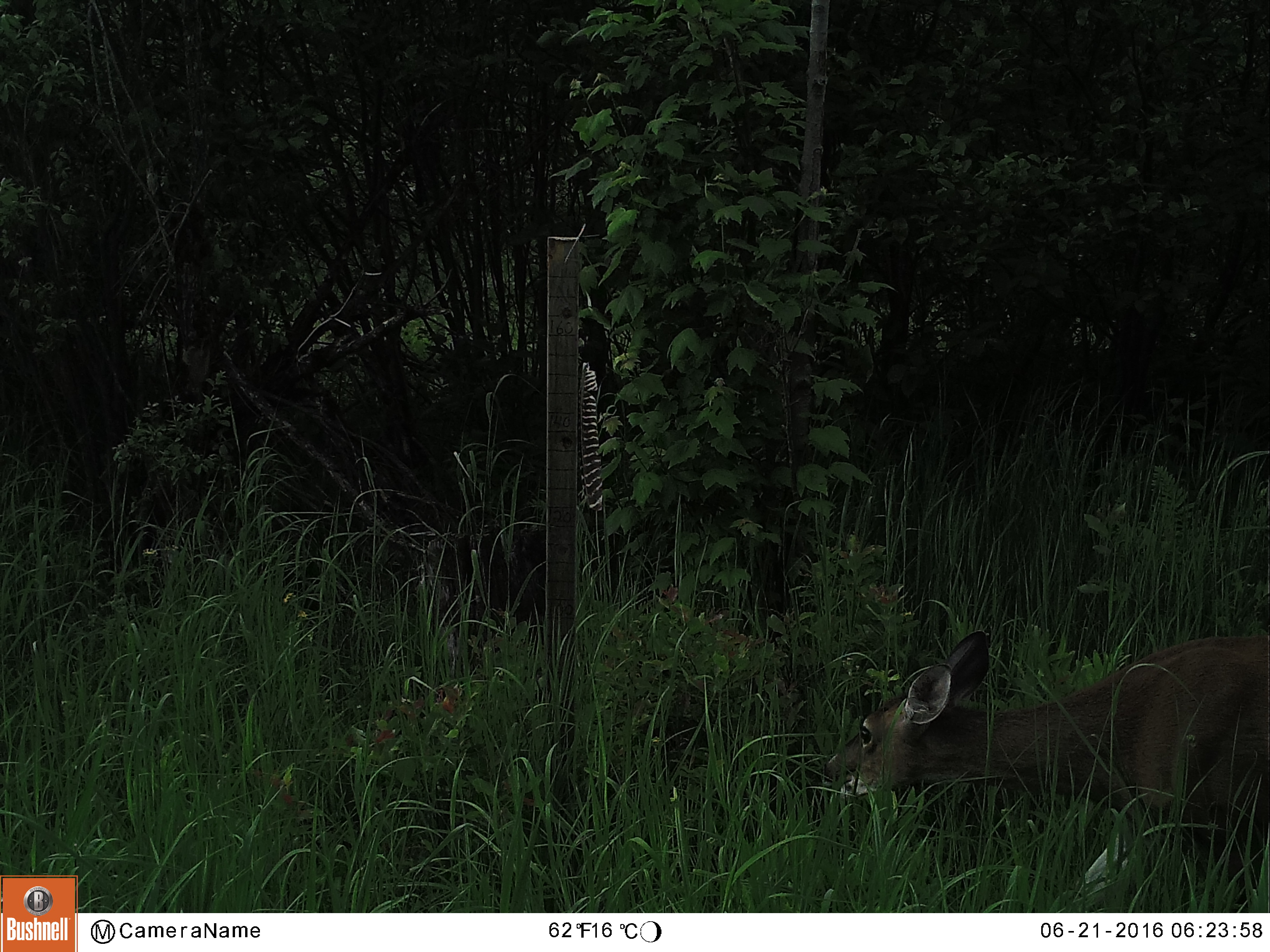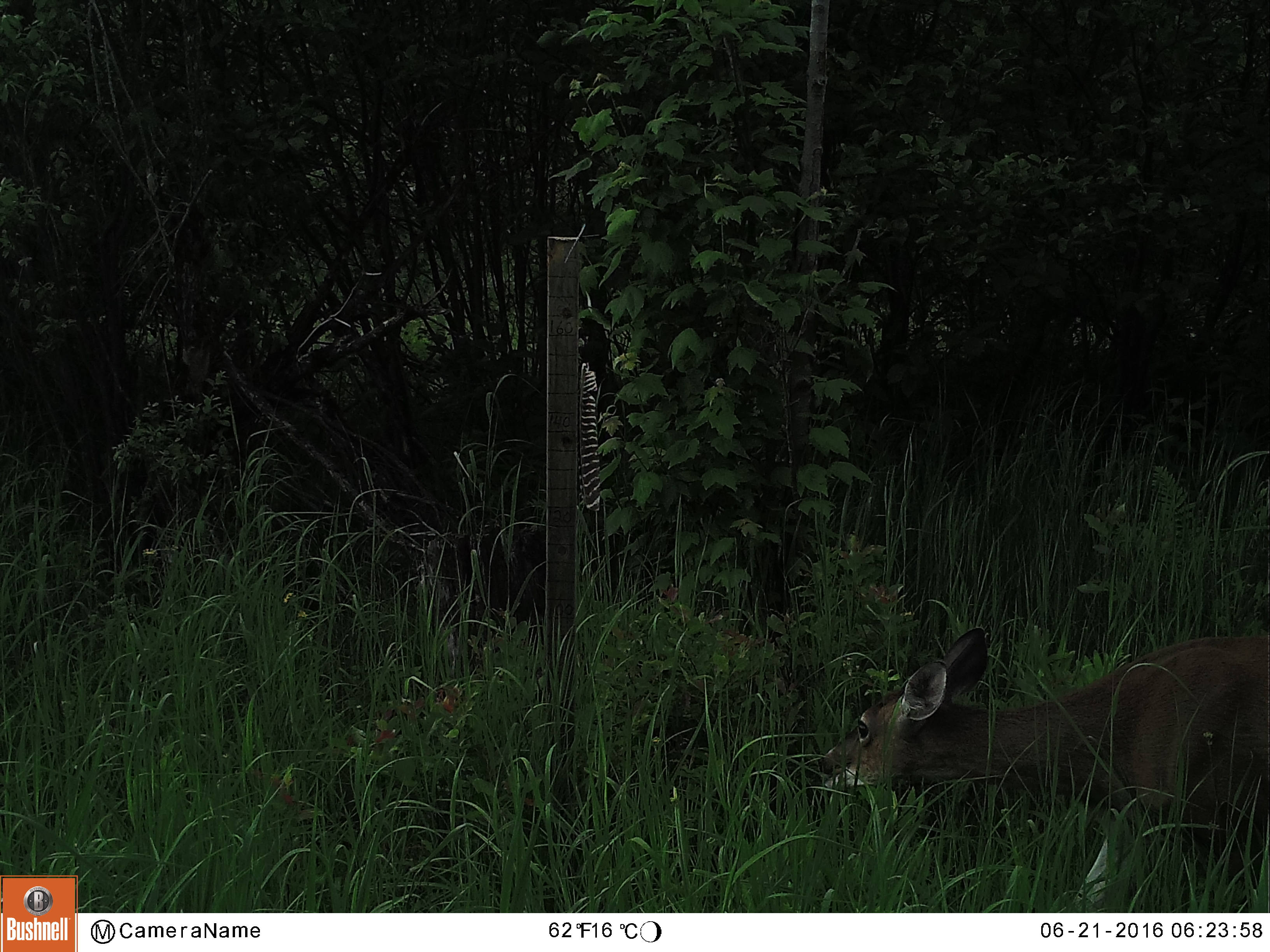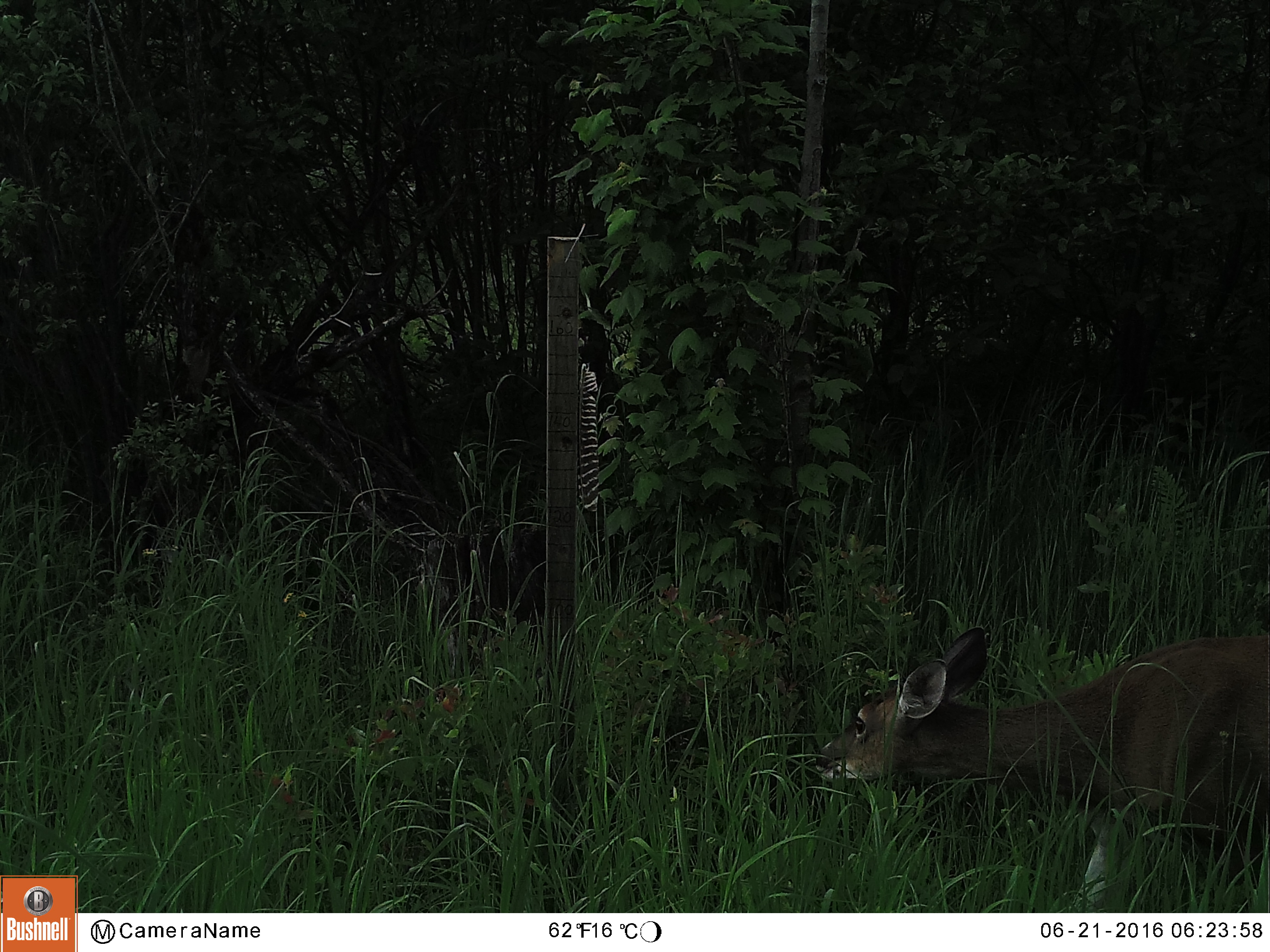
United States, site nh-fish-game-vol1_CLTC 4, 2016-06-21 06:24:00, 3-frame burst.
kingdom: Animalia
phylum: Chordata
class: Mammalia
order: Artiodactyla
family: Cervidae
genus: Odocoileus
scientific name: Odocoileus virginianus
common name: white-tailed deer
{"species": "white-tailed deer (Odocoileus virginianus)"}